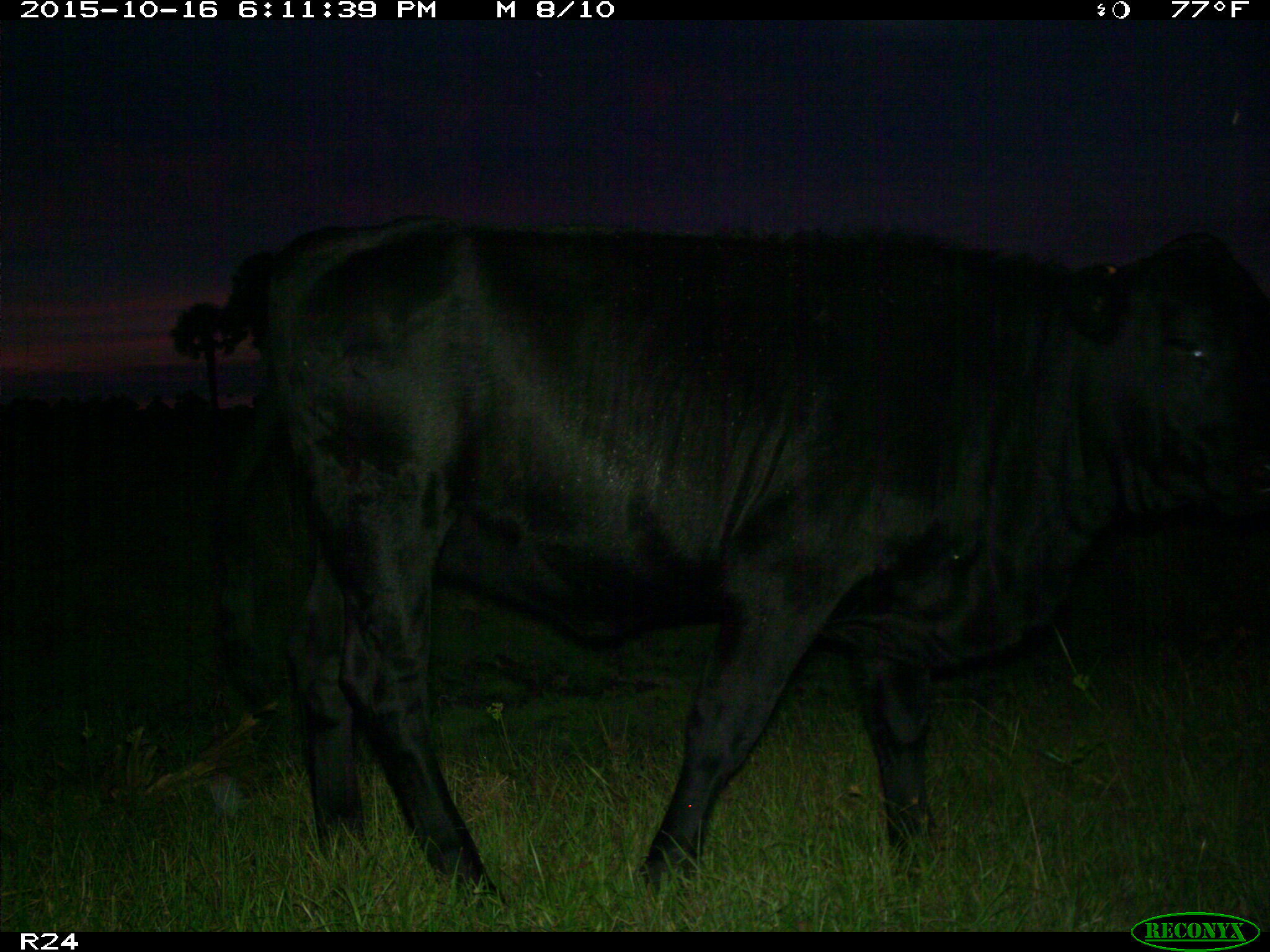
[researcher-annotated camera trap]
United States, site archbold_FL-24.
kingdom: Animalia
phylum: Chordata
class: Mammalia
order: Artiodactyla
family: Bovidae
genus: Bos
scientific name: Bos taurus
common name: domestic cow